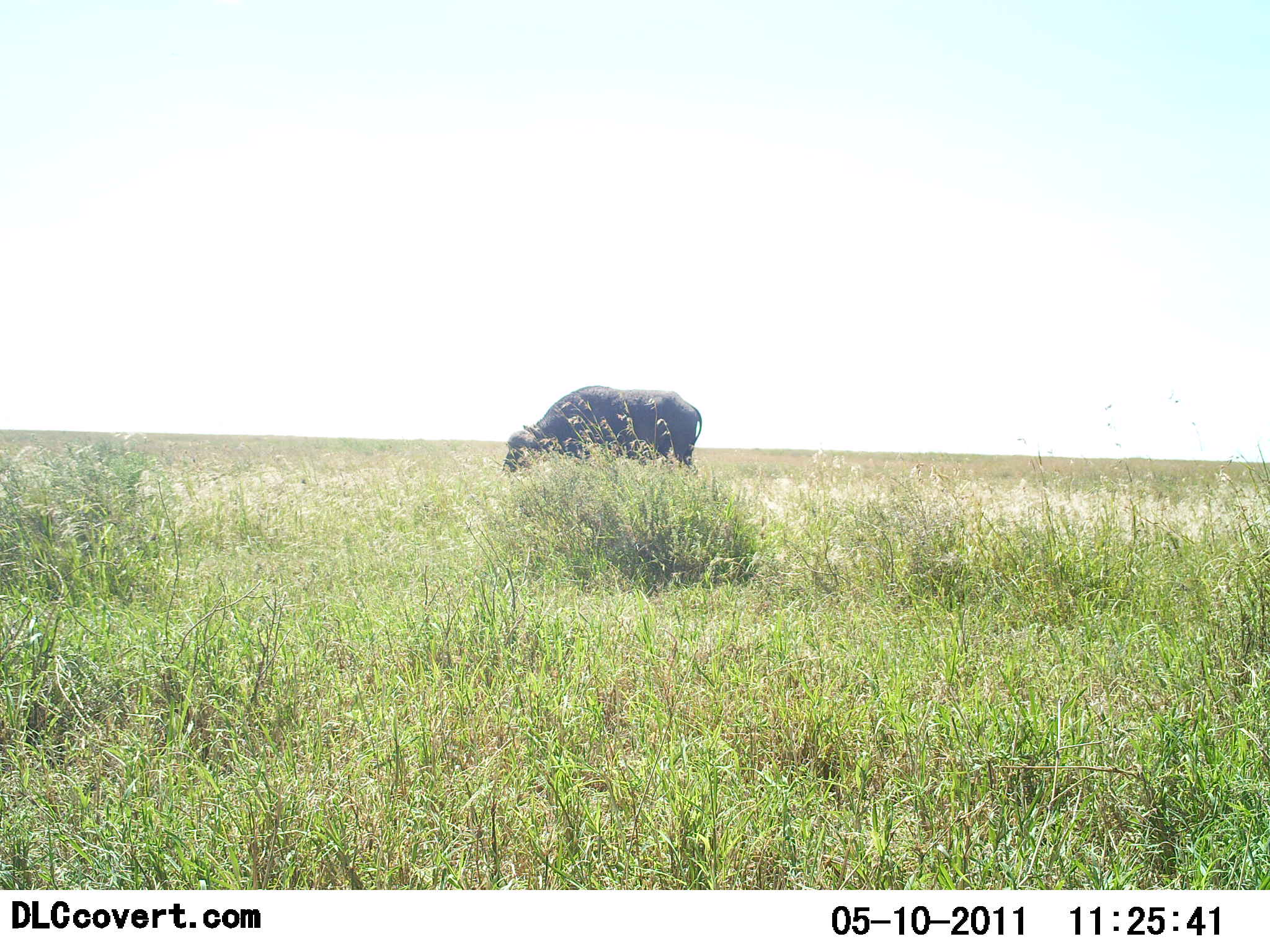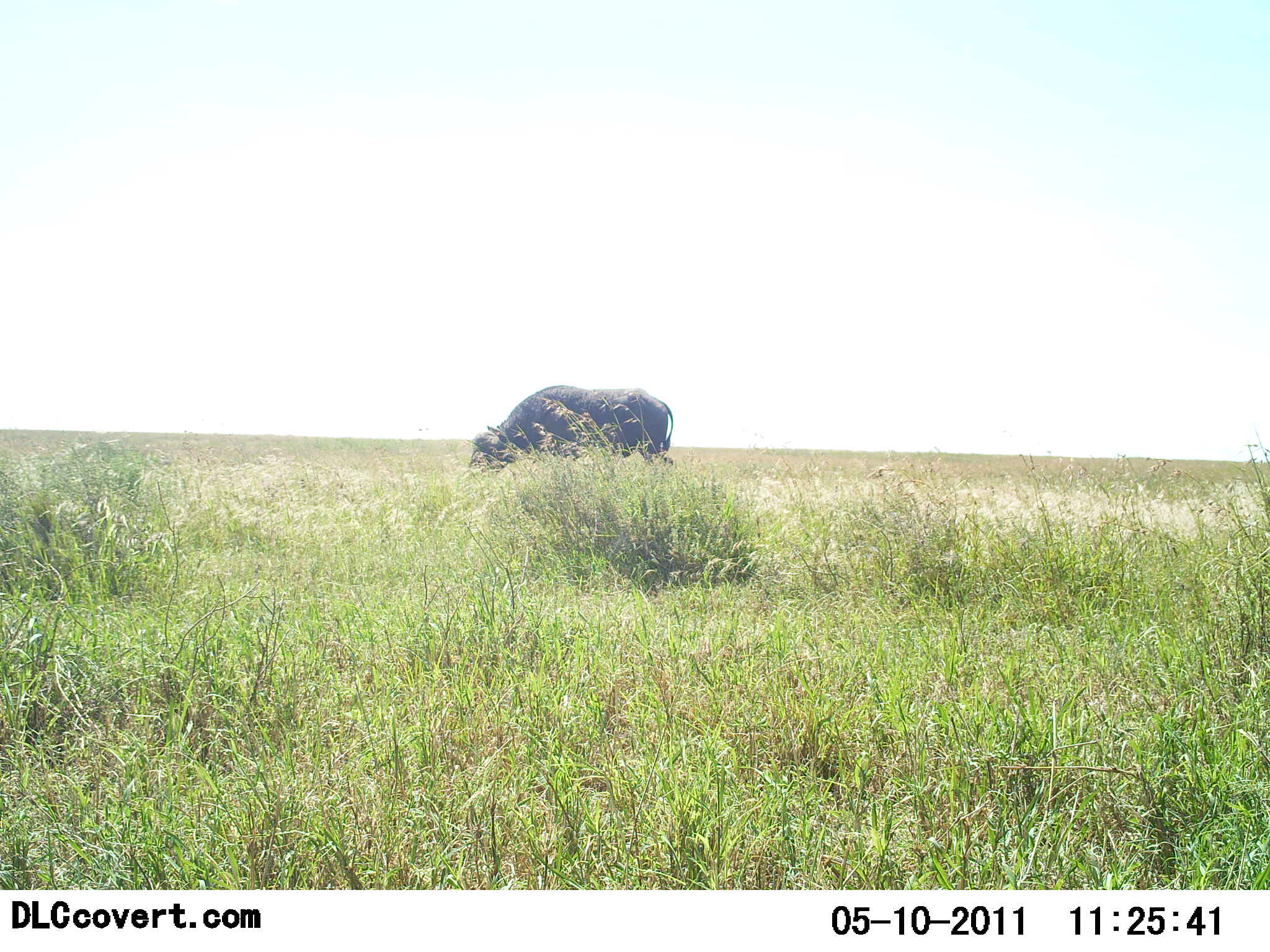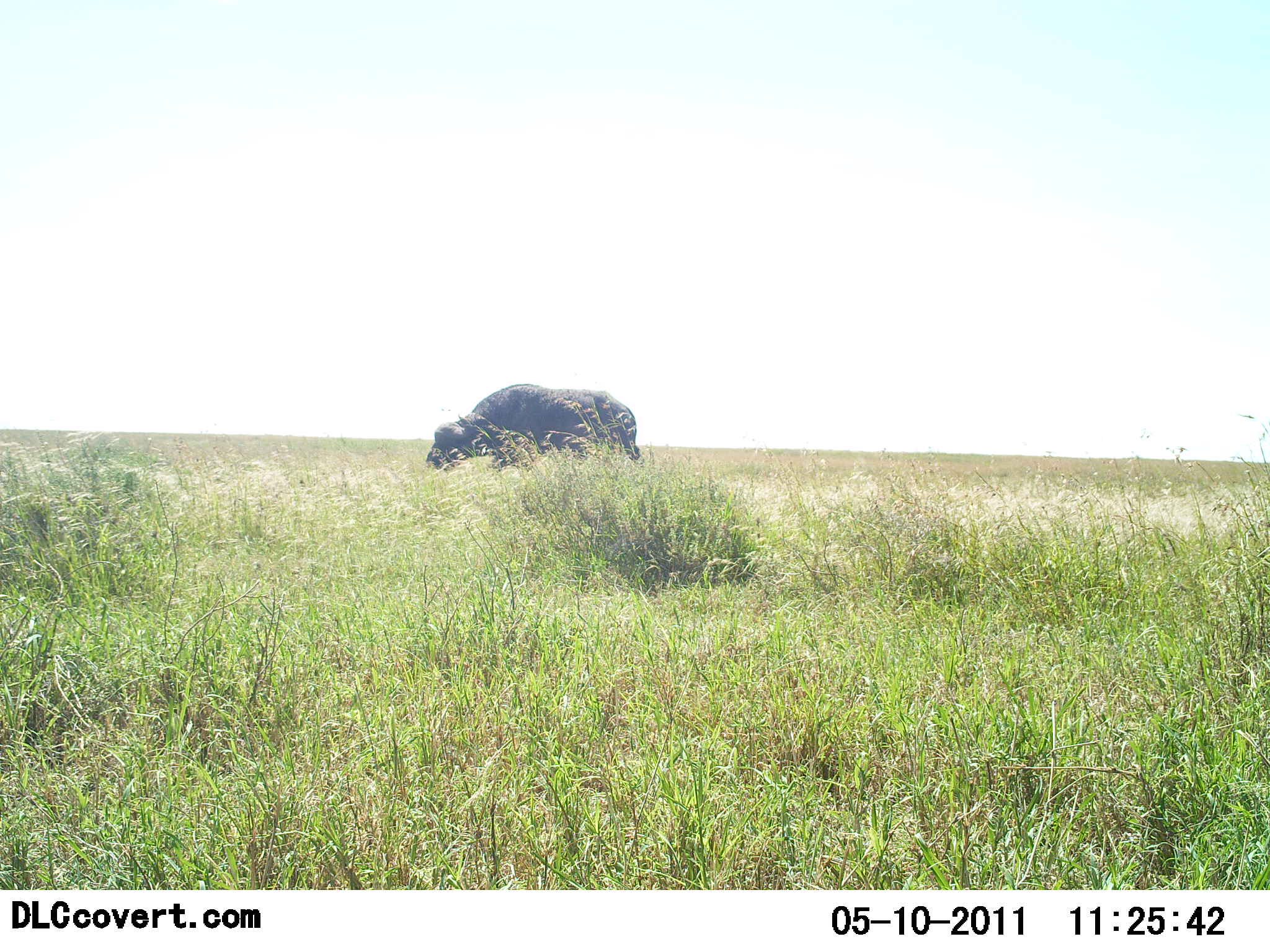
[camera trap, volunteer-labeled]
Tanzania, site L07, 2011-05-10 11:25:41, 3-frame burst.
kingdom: Animalia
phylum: Chordata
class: Mammalia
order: Artiodactyla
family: Bovidae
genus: Syncerus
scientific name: Syncerus caffer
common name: cape buffalo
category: buffalo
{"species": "buffalo (cape buffalo) (Syncerus caffer)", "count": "1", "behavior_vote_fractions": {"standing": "10%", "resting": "0%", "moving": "60%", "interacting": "0%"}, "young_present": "0%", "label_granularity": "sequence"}